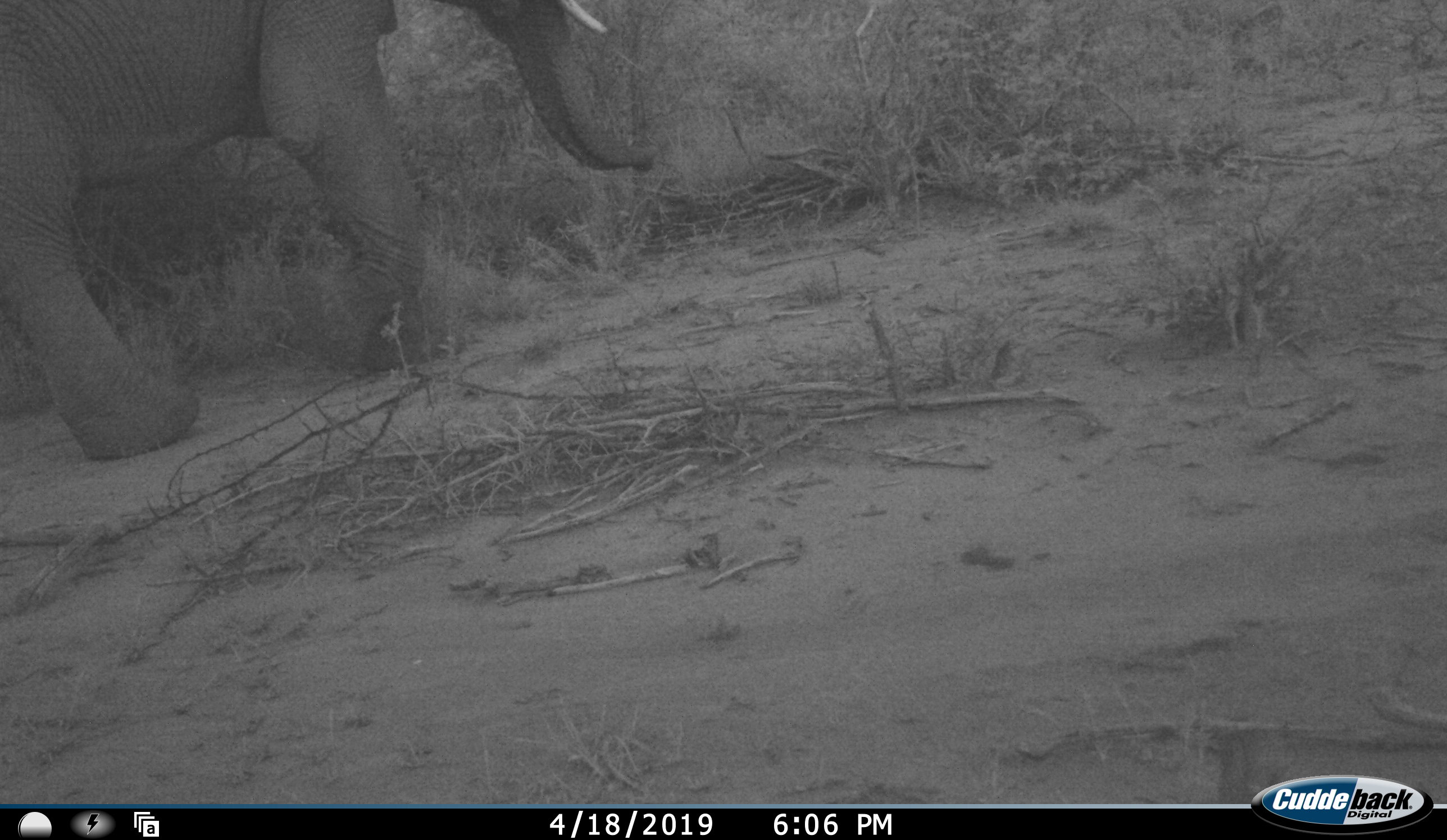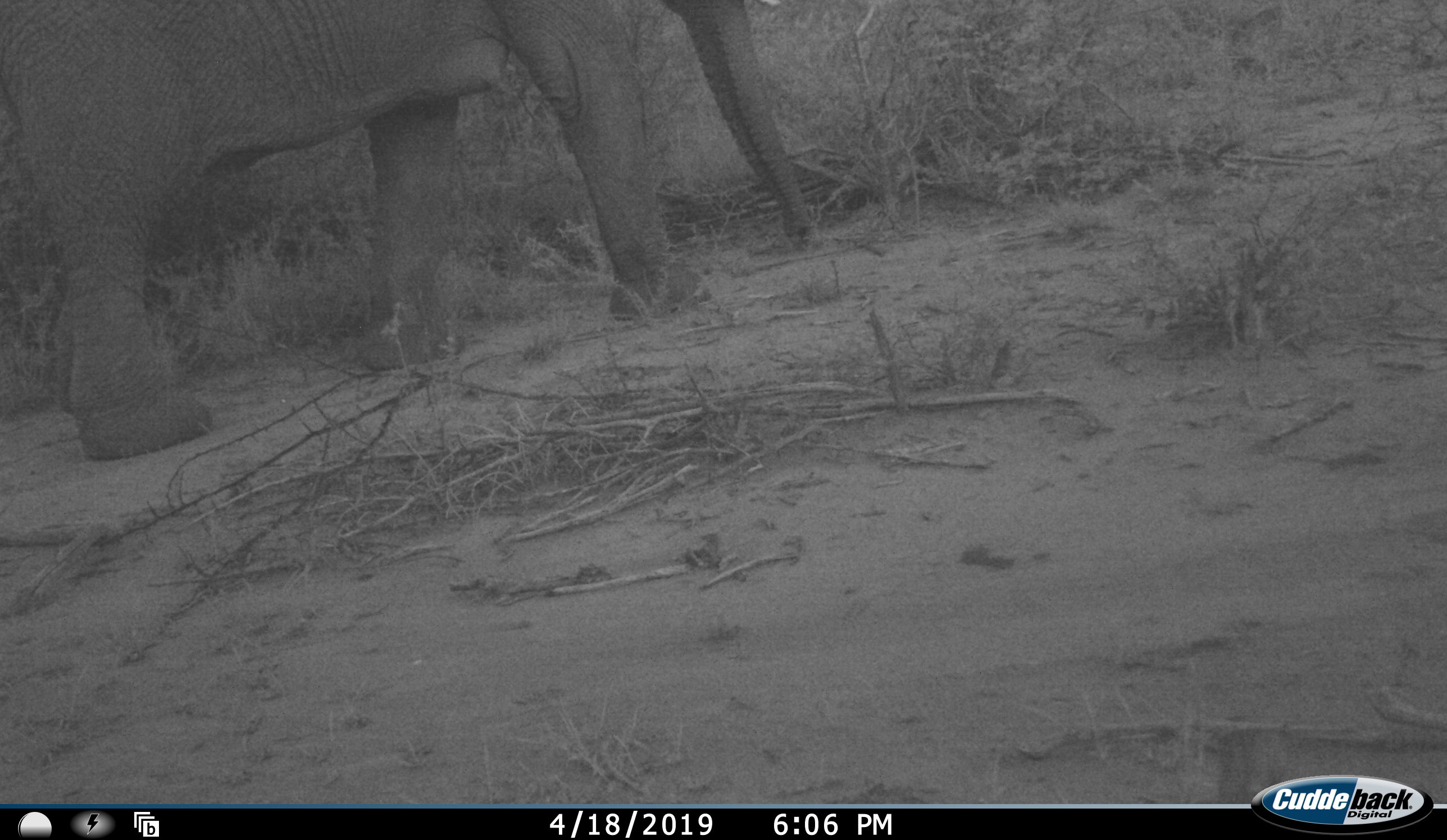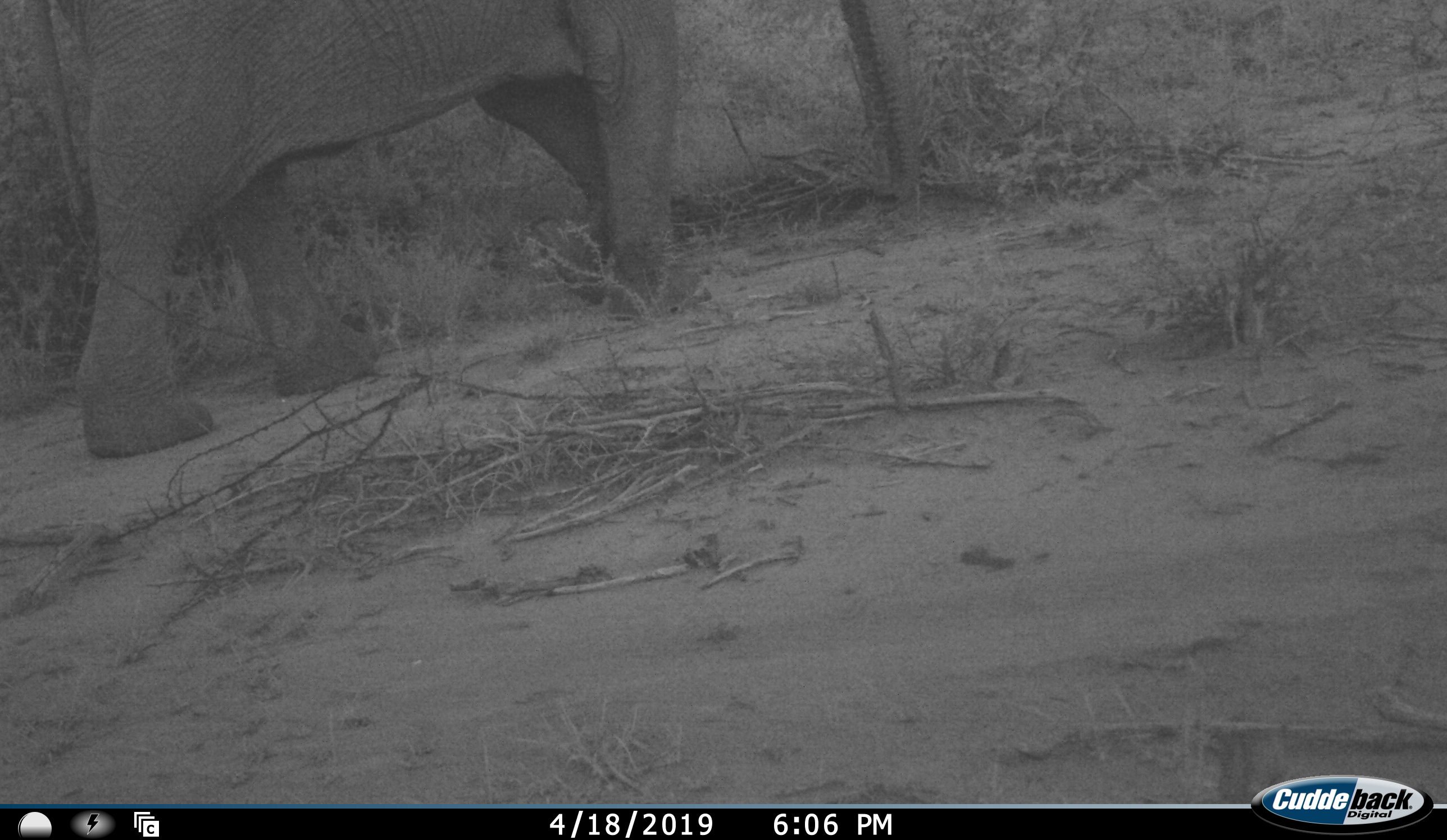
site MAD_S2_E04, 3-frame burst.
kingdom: Animalia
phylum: Chordata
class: Mammalia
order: Proboscidea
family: Elephantidae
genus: Loxodonta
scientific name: Loxodonta africana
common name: african bush elephant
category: elephant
Elephant (african bush elephant) (Loxodonta africana), count 1. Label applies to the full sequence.